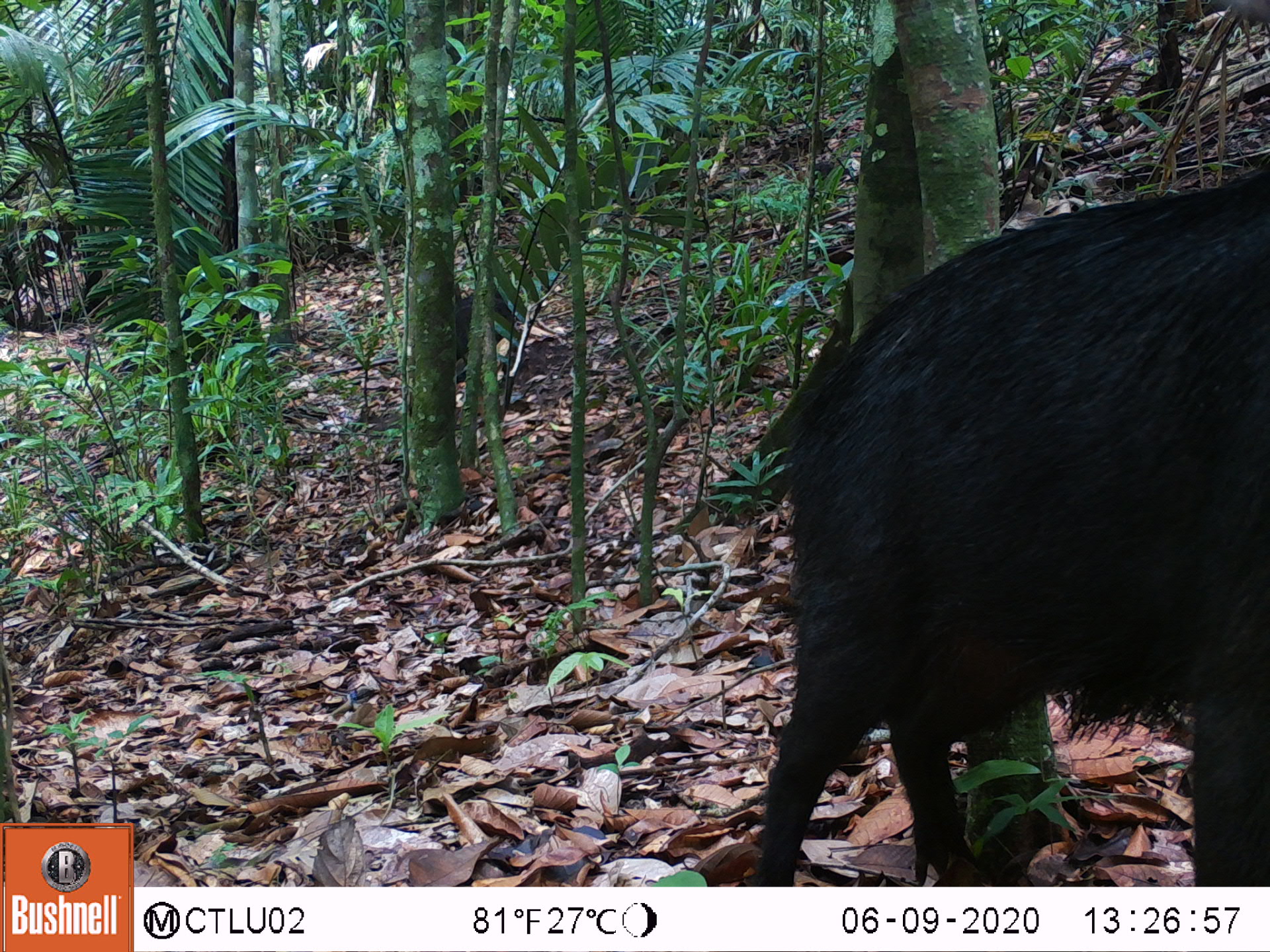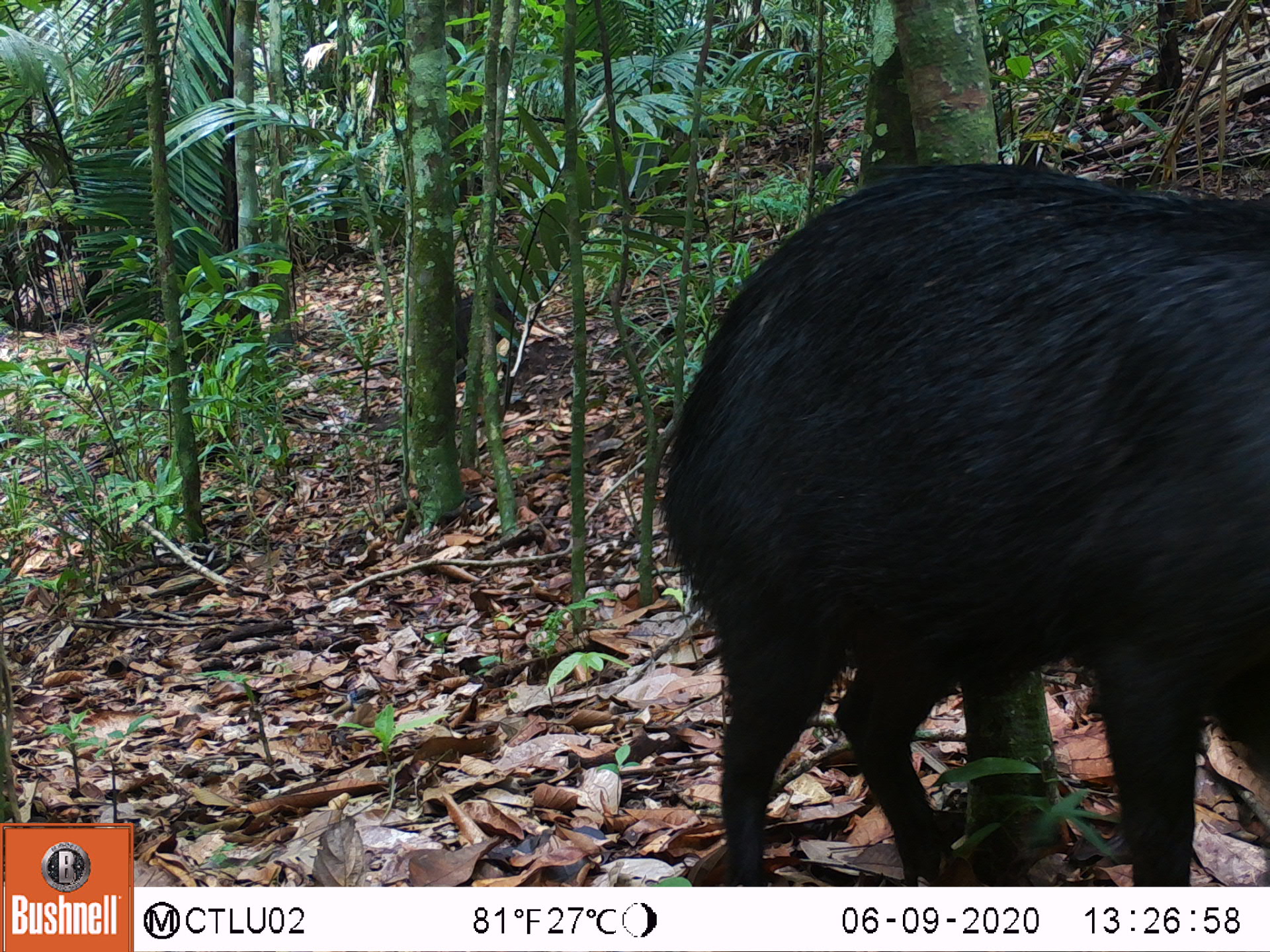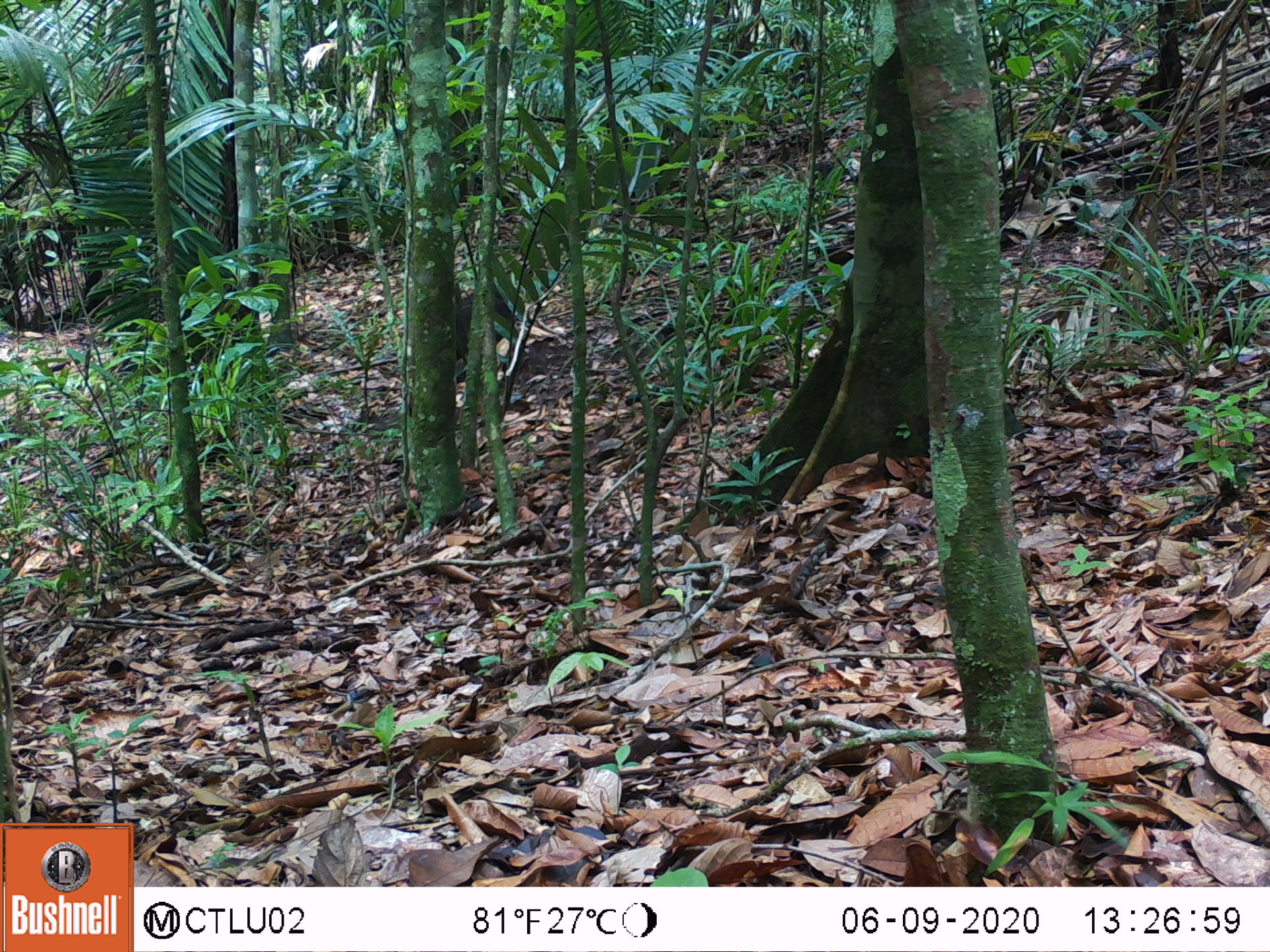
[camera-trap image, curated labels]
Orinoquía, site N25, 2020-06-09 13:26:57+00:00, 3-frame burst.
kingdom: Animalia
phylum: Chordata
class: Mammalia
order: Artiodactyla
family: Tayassuidae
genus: Tayassu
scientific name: Tayassu pecari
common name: white-lipped peccary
White-lipped peccary (Tayassu pecari).